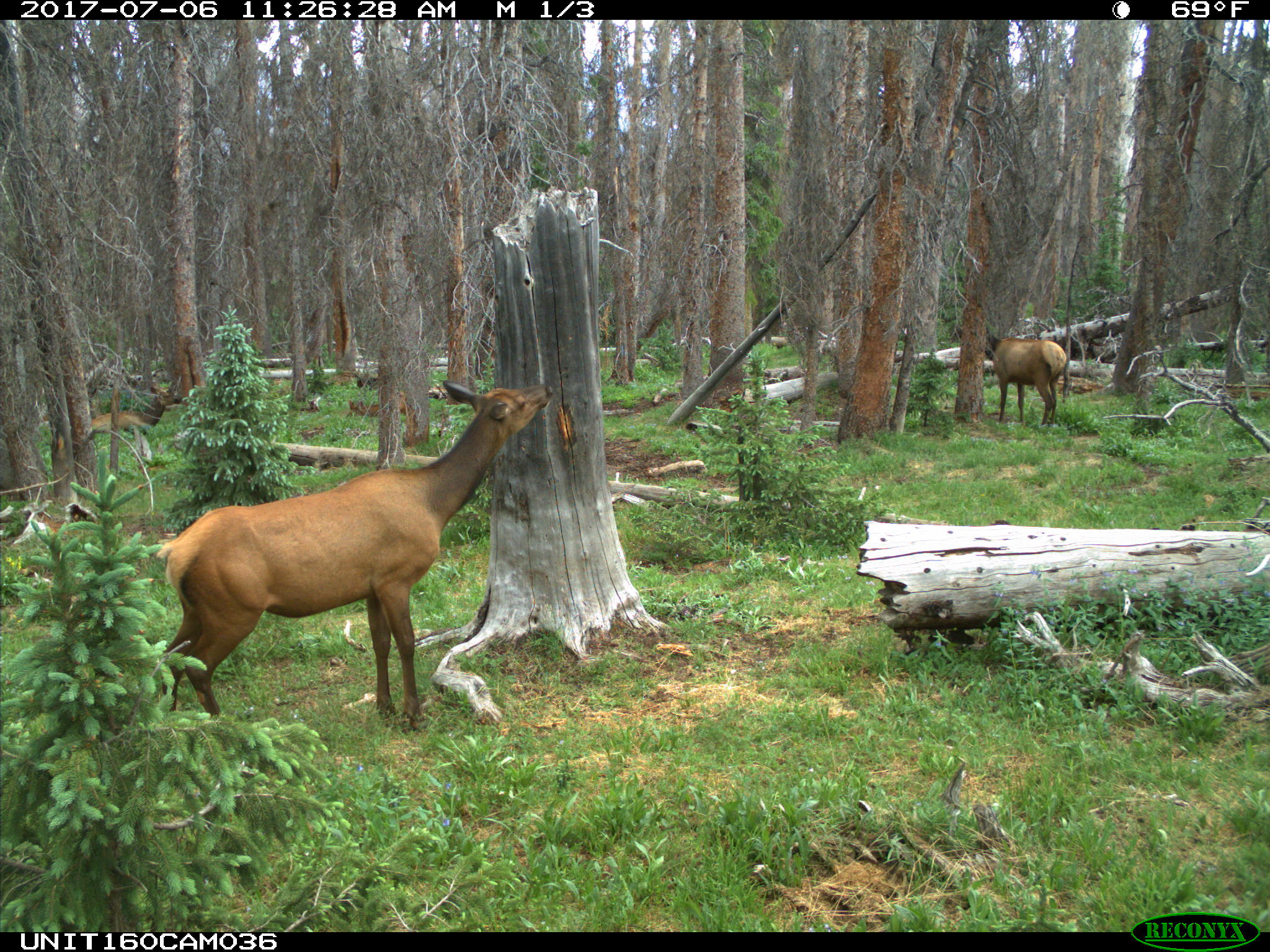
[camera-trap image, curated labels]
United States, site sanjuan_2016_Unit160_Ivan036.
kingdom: Animalia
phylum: Chordata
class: Mammalia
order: Artiodactyla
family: Cervidae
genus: Cervus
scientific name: Cervus elaphus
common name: red deer